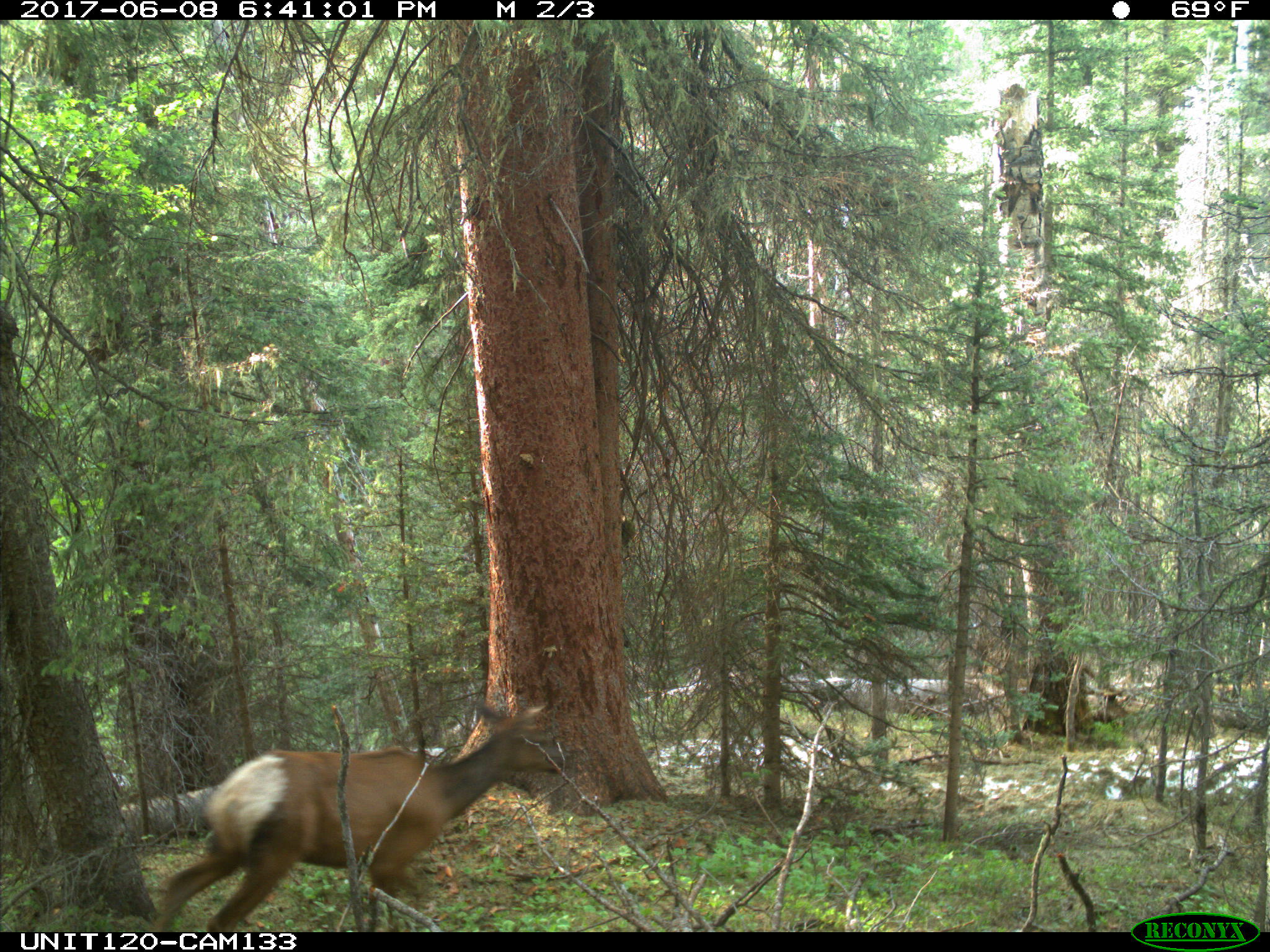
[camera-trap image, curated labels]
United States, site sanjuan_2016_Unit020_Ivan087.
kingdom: Animalia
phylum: Chordata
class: Mammalia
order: Artiodactyla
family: Cervidae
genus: Cervus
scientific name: Cervus elaphus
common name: red deer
Cervus elaphus (red deer).